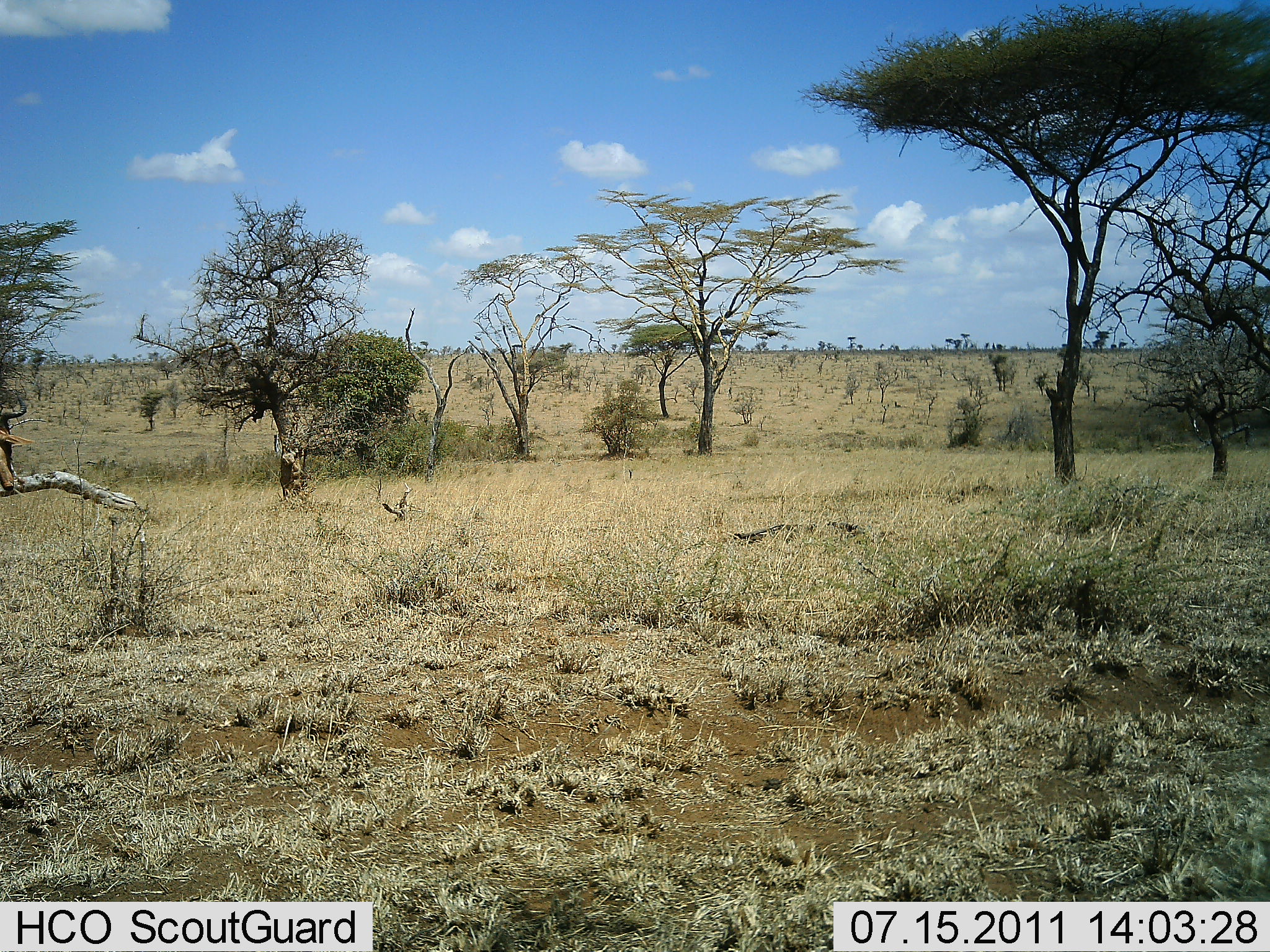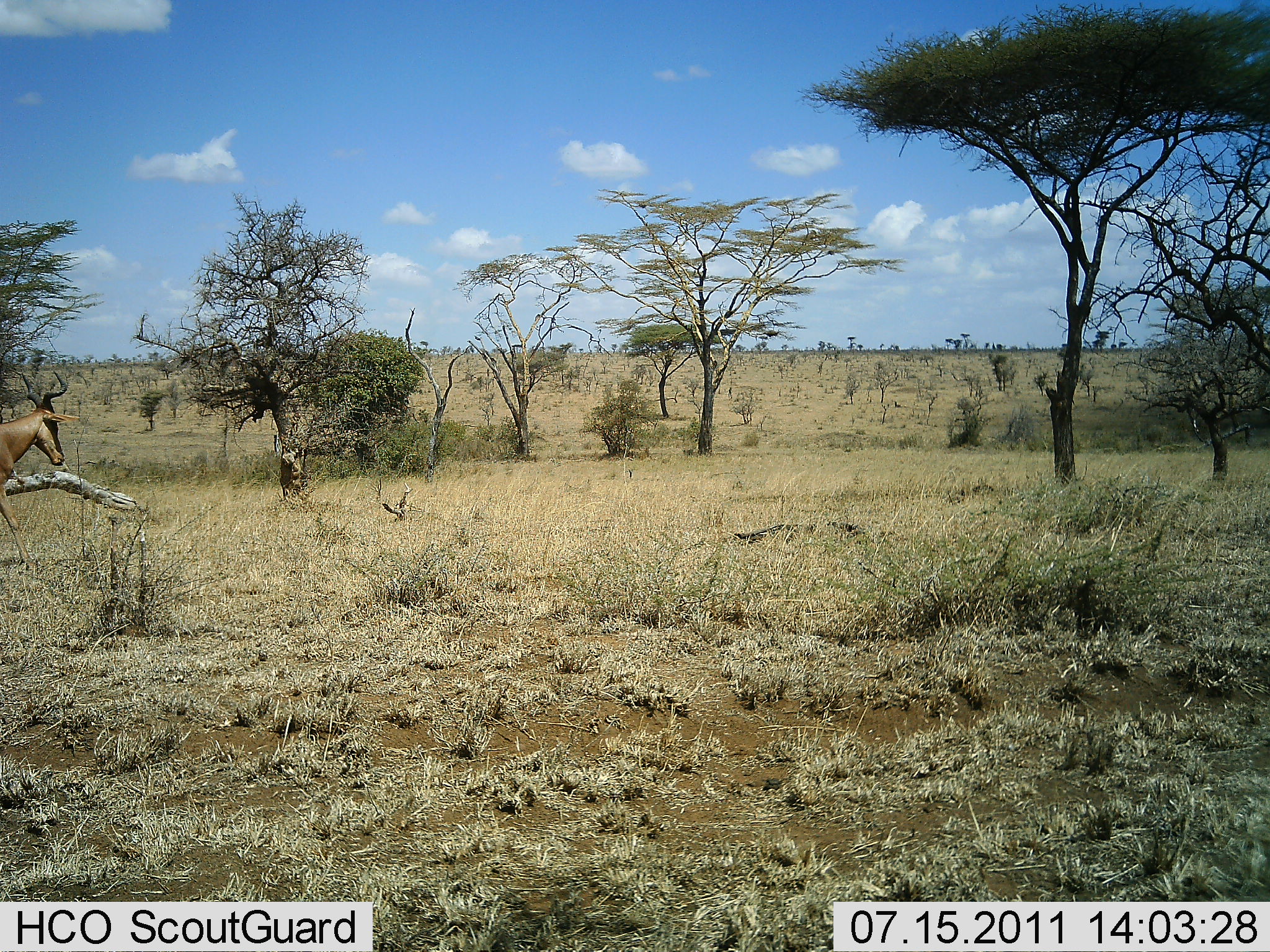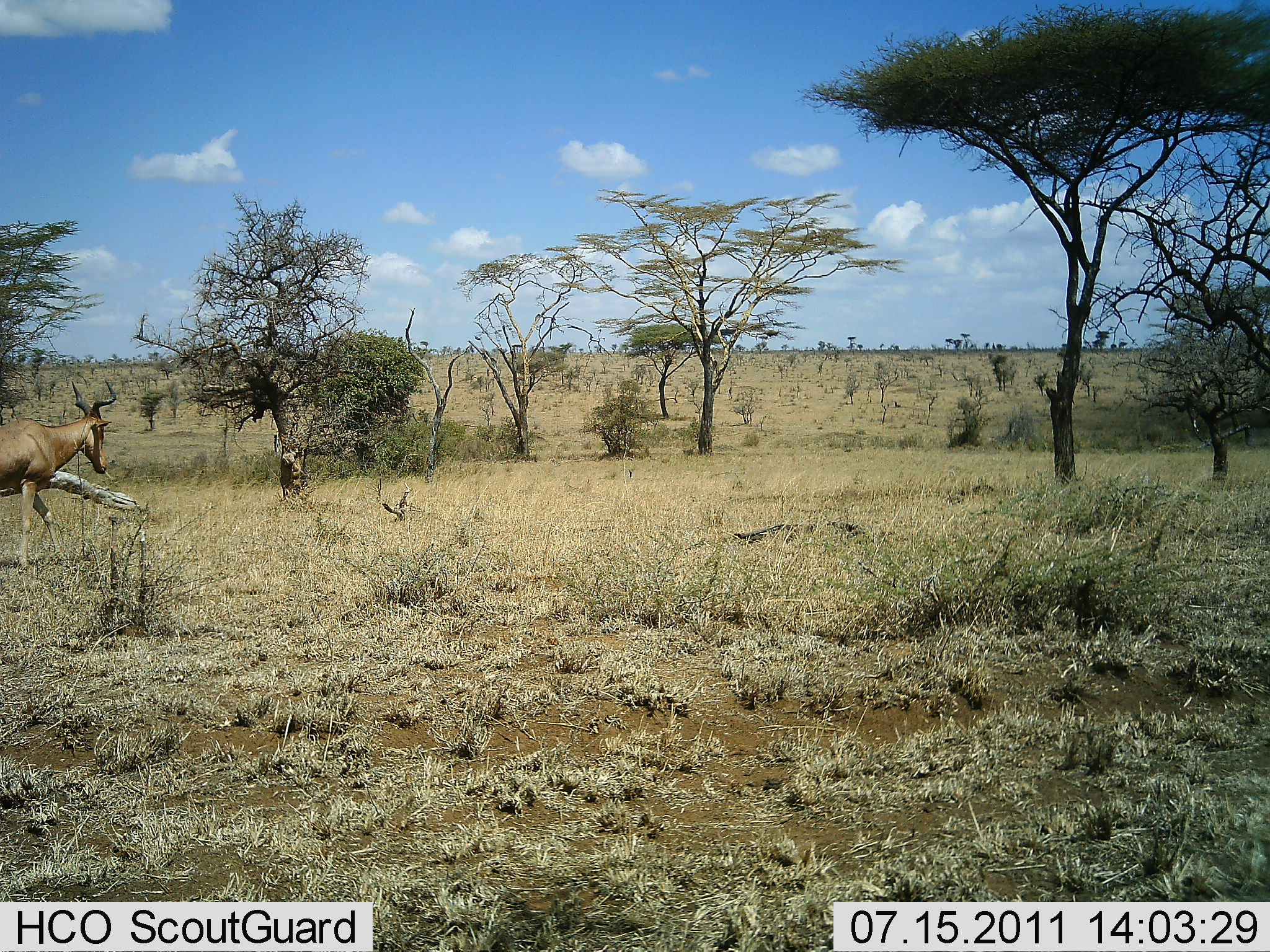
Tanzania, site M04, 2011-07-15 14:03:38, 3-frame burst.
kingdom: Animalia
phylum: Chordata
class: Mammalia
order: Artiodactyla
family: Bovidae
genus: Alcelaphus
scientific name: Alcelaphus buselaphus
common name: hartebeest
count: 1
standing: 8%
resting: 0%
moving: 92%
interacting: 0%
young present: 0%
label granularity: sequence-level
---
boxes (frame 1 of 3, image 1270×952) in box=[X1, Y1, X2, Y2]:
animal: box=[0, 387, 27, 490]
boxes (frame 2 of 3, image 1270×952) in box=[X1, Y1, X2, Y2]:
animal: box=[0, 372, 82, 570]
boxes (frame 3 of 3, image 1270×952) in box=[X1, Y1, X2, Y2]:
animal: box=[0, 377, 118, 574]